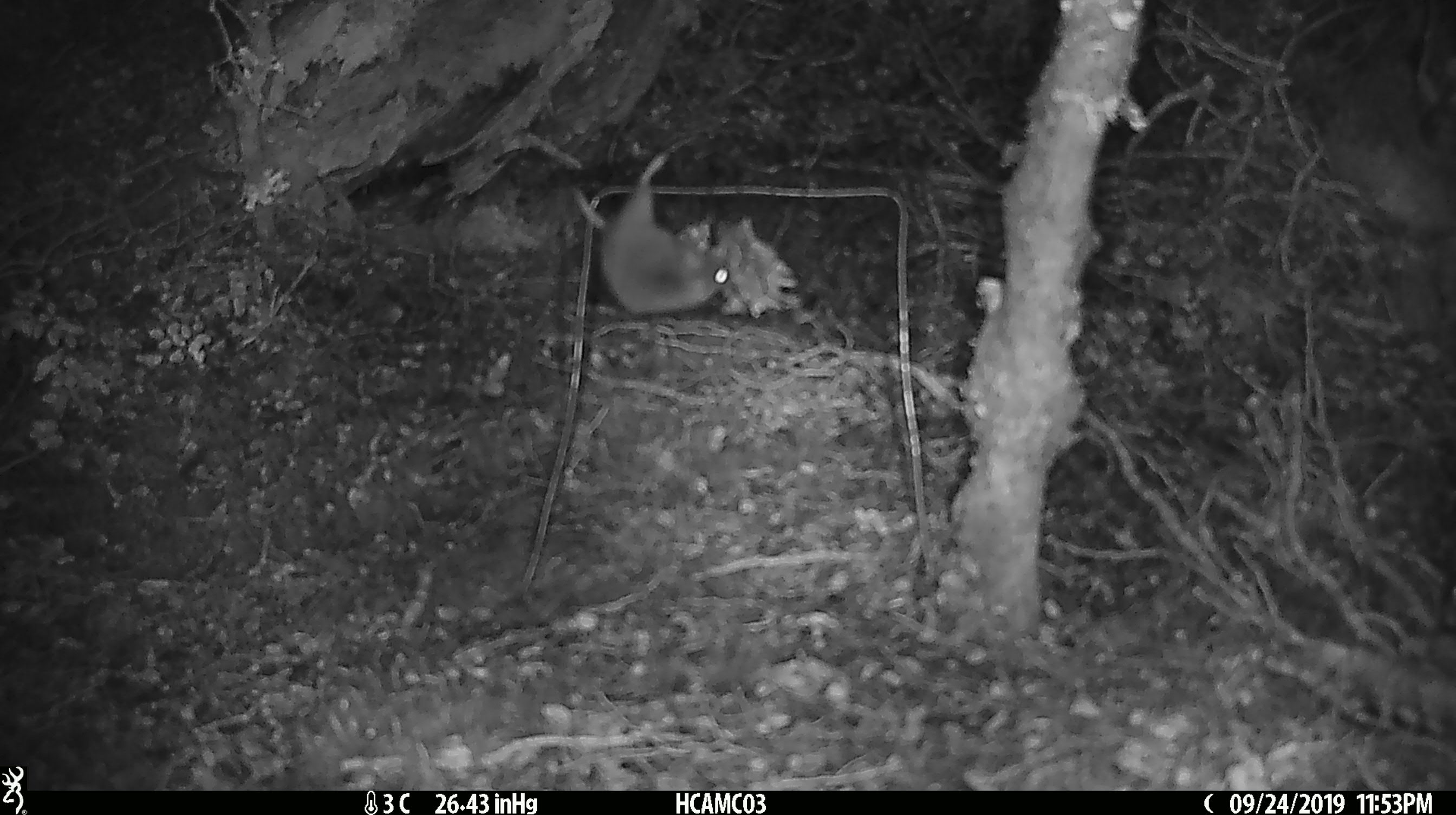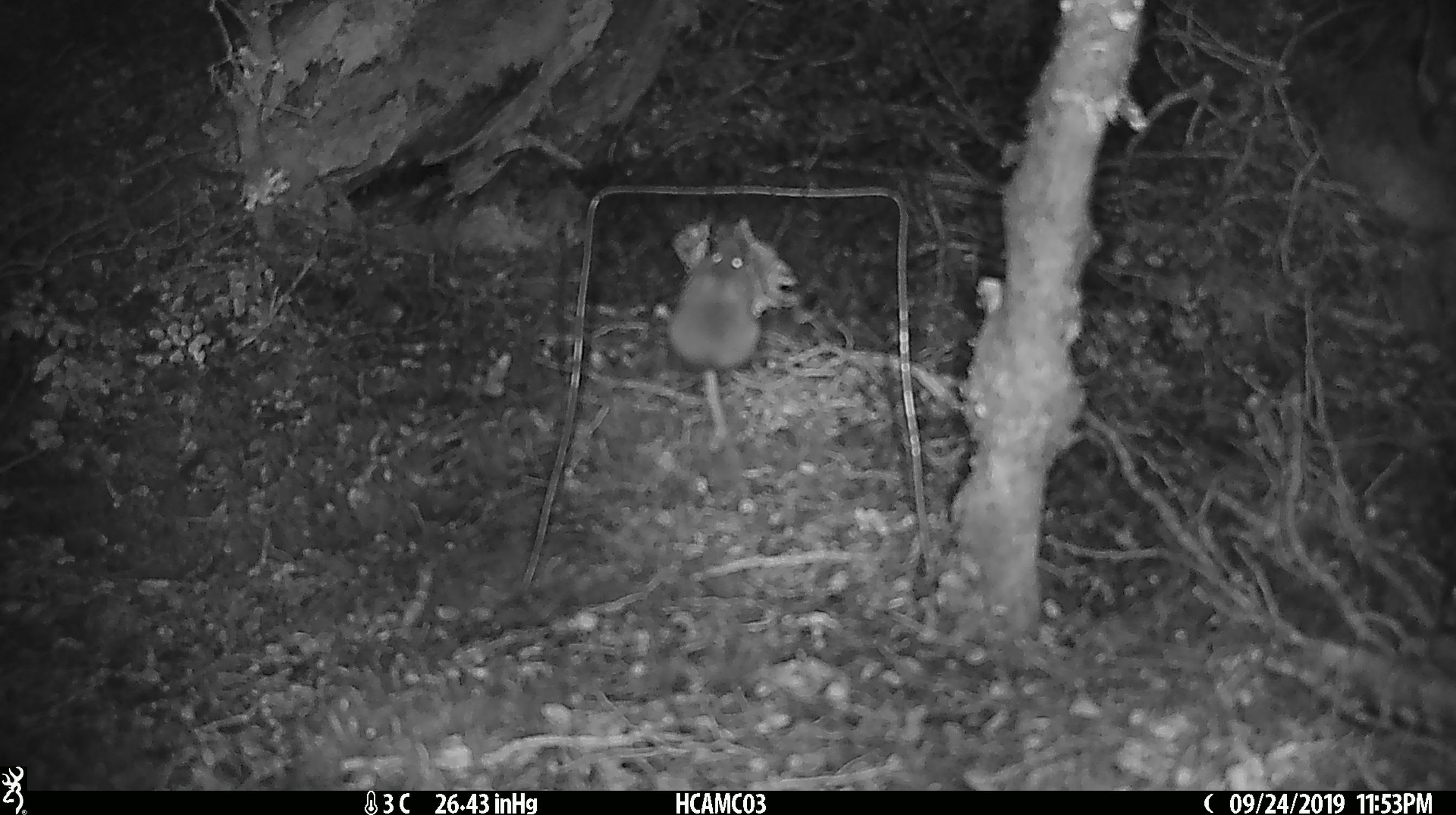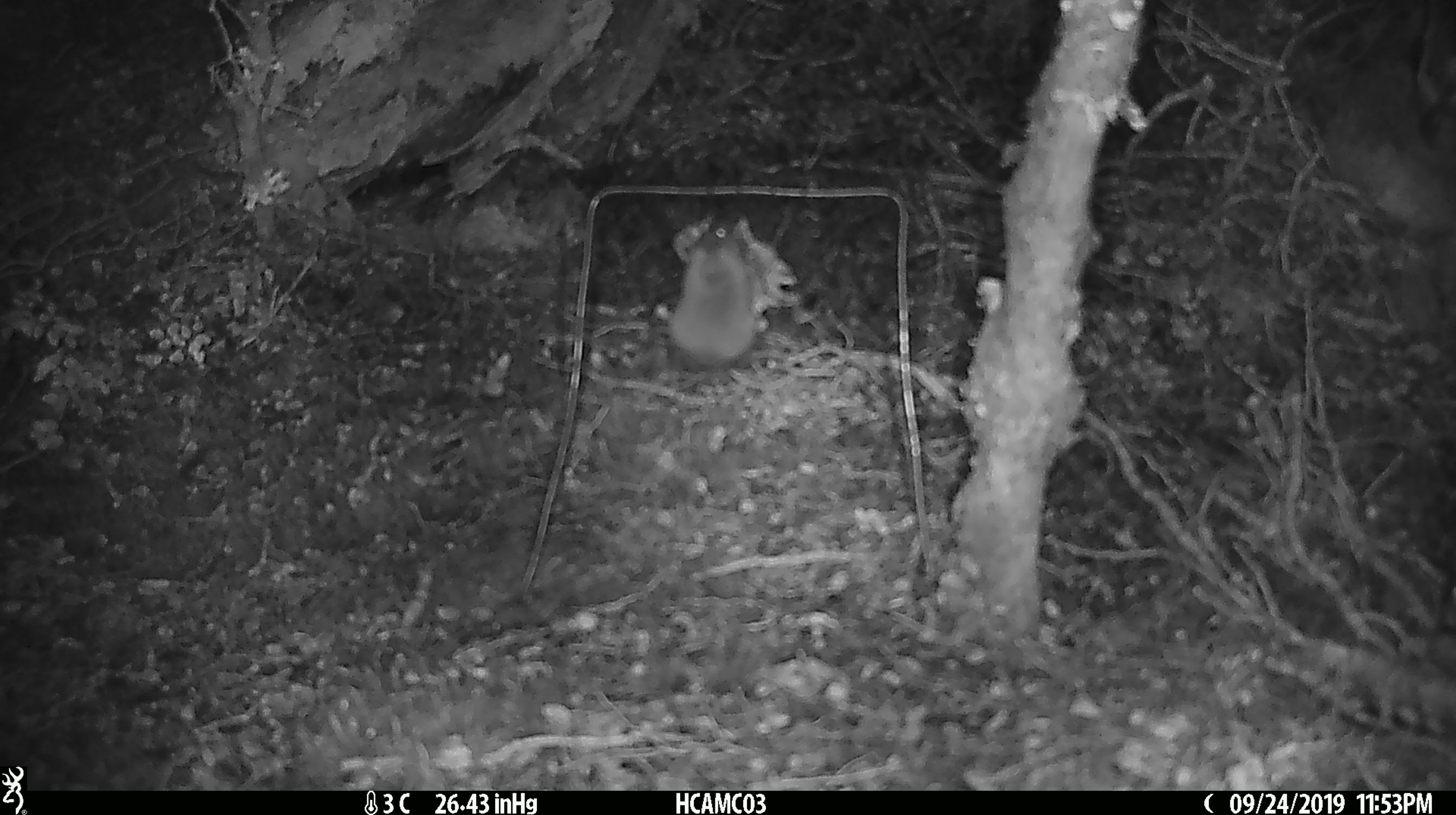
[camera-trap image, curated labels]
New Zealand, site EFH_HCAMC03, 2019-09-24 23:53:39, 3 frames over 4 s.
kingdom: Animalia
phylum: Chordata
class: Mammalia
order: Rodentia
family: Muridae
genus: Mus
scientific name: Mus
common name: mouse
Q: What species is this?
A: Mouse (Mus).